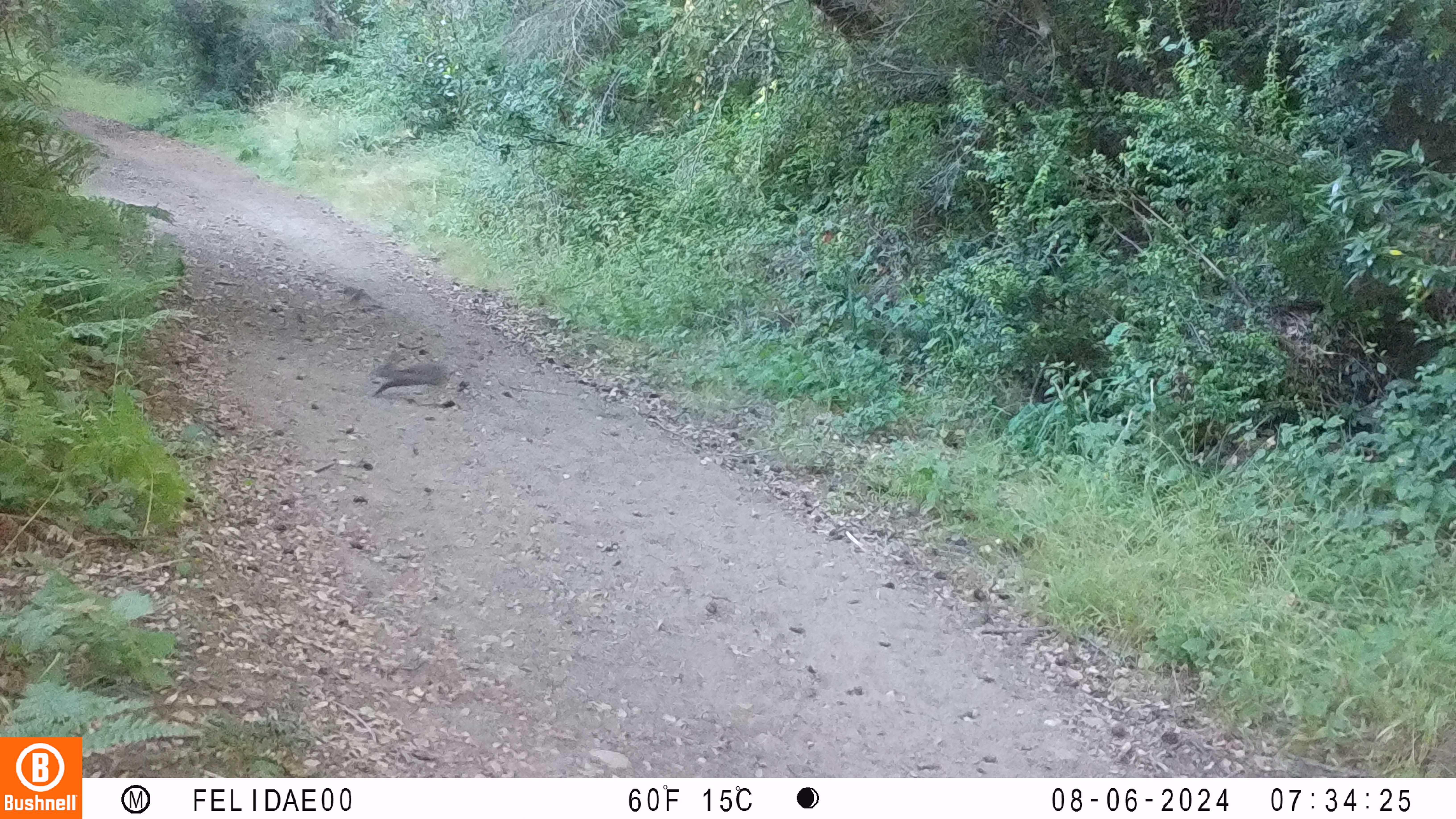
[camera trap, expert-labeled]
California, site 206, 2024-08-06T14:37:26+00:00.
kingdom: Animalia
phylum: Chordata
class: Mammalia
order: Lagomorpha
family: Leporidae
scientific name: Leporidae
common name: rabbit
Rabbit (Leporidae).